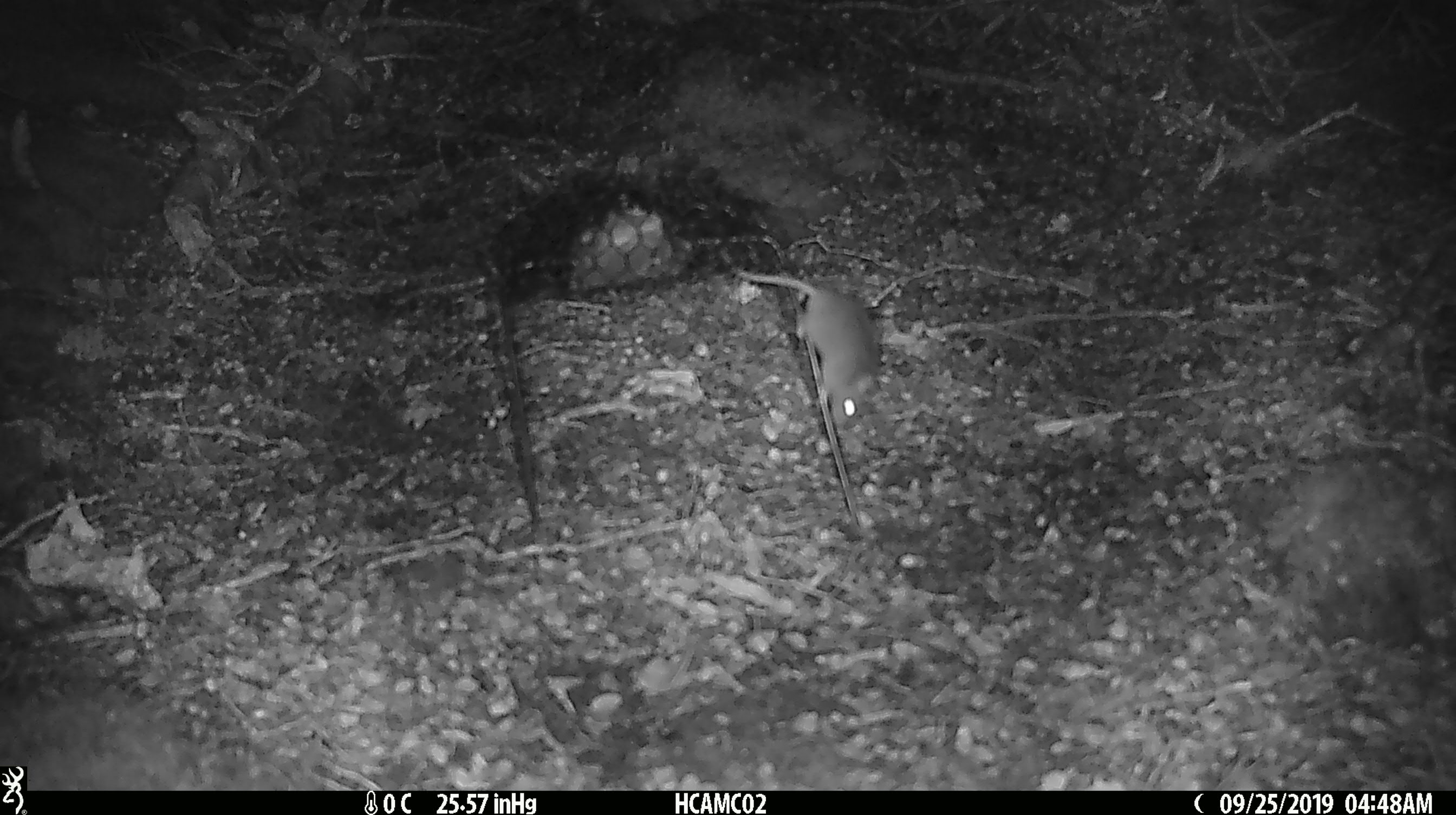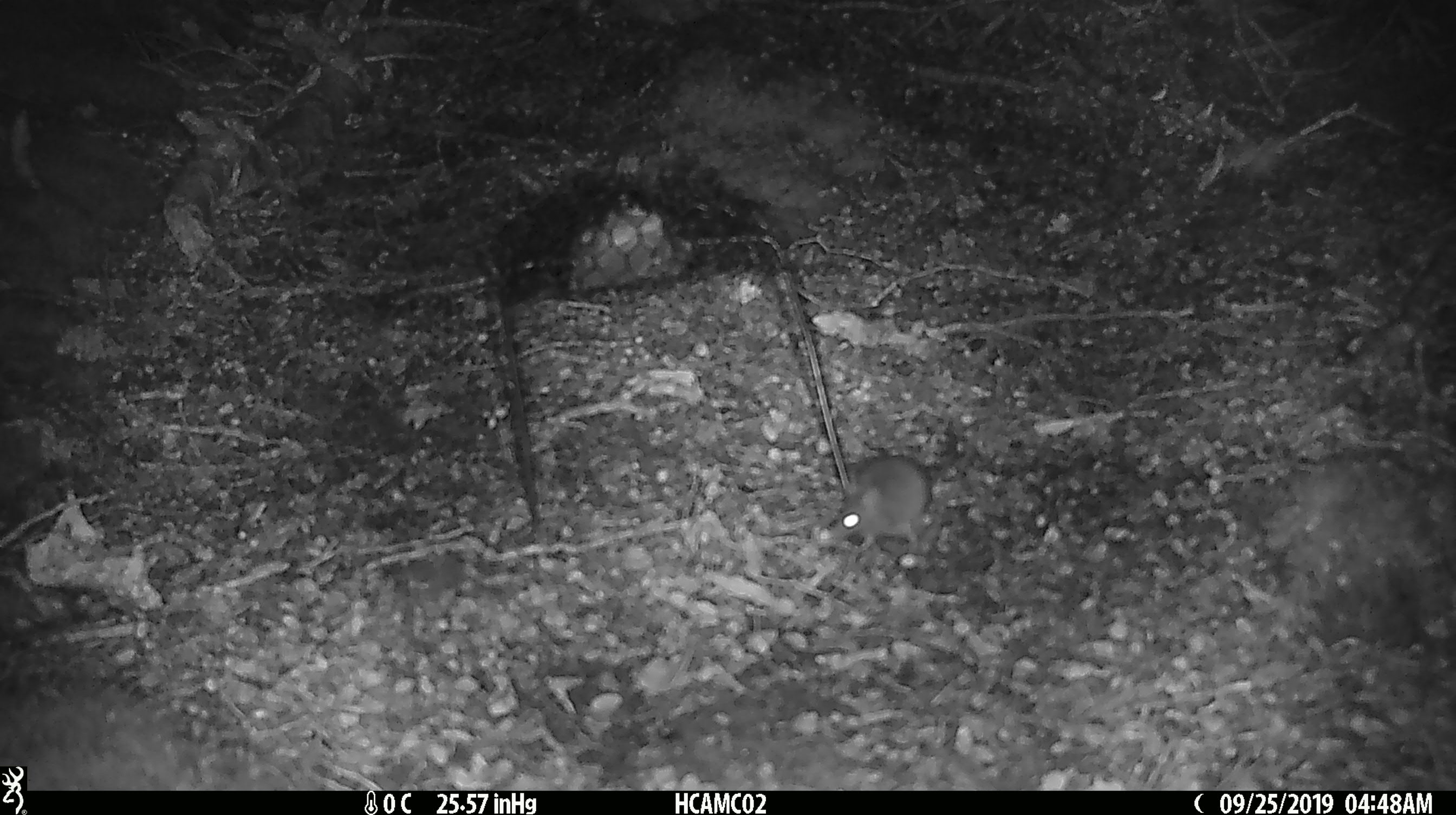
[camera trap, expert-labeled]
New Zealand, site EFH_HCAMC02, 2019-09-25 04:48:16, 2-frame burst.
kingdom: Animalia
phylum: Chordata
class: Mammalia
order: Rodentia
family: Muridae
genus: Mus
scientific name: Mus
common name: mouse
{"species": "mouse (Mus)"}